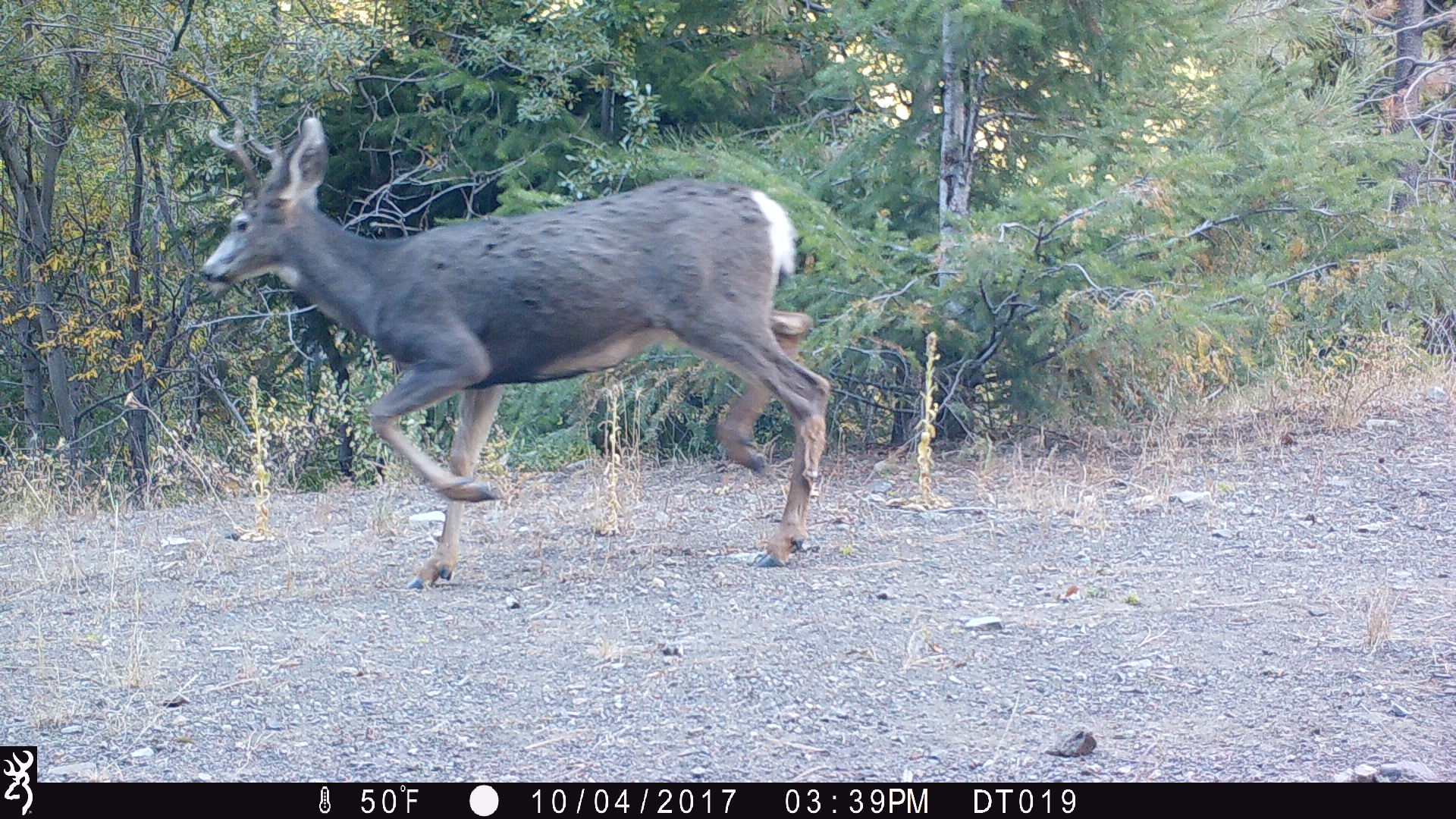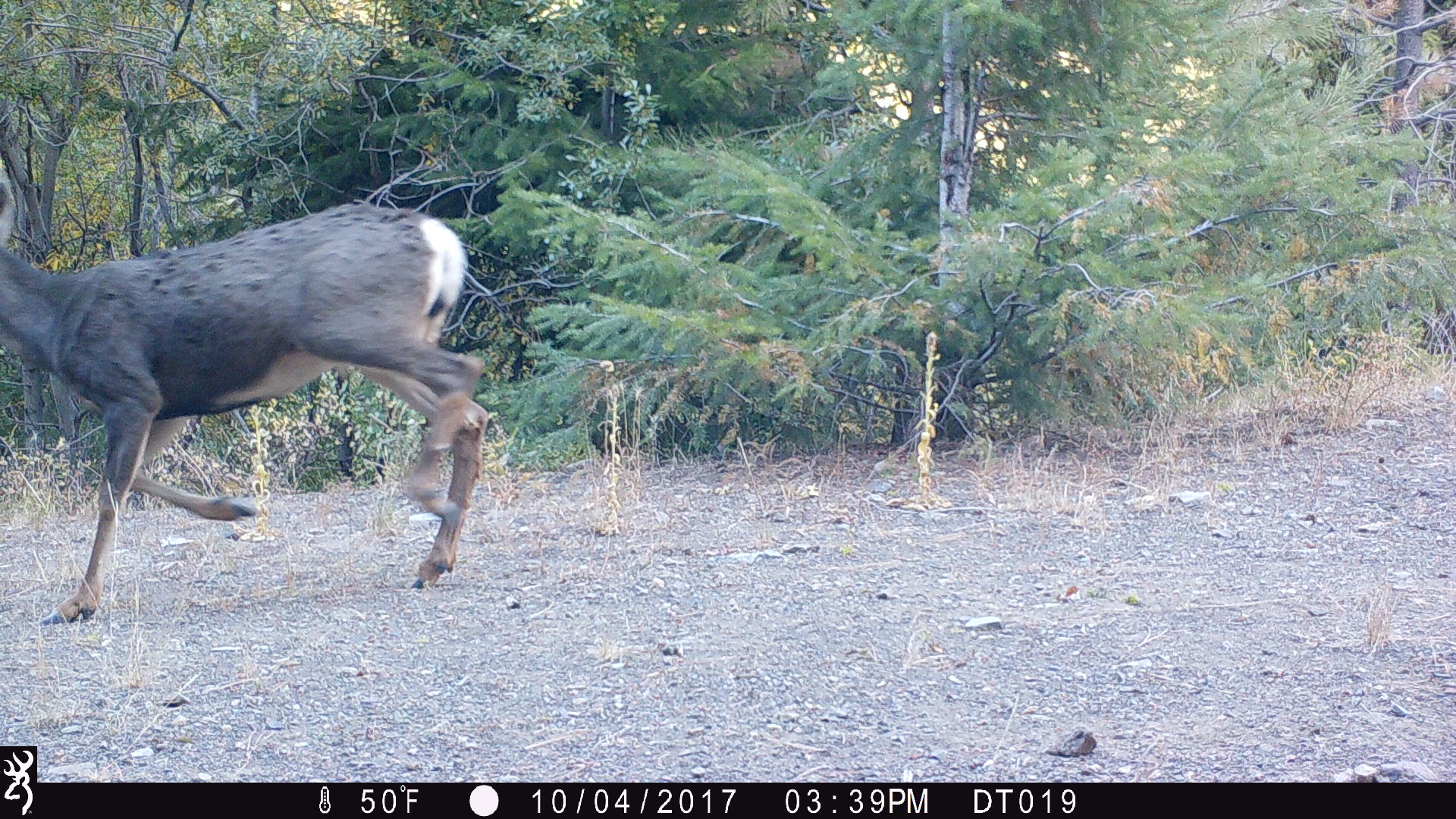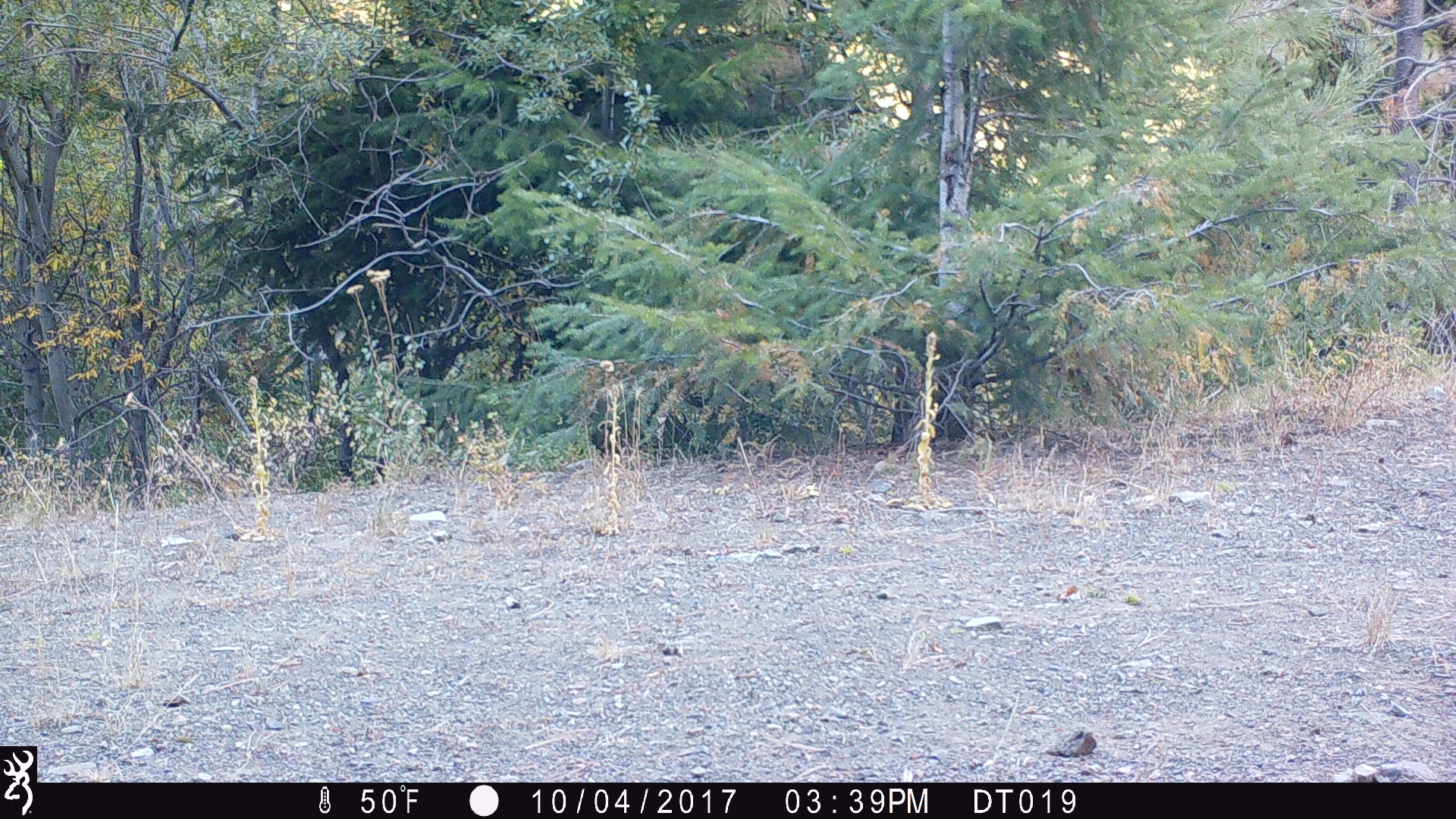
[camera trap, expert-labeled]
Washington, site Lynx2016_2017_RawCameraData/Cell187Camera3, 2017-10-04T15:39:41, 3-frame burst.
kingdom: Animalia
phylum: Chordata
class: Mammalia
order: Artiodactyla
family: Cervidae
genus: Odocoileus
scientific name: Odocoileus hemionus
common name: mule deer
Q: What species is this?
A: Odocoileus hemionus (mule deer).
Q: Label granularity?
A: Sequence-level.